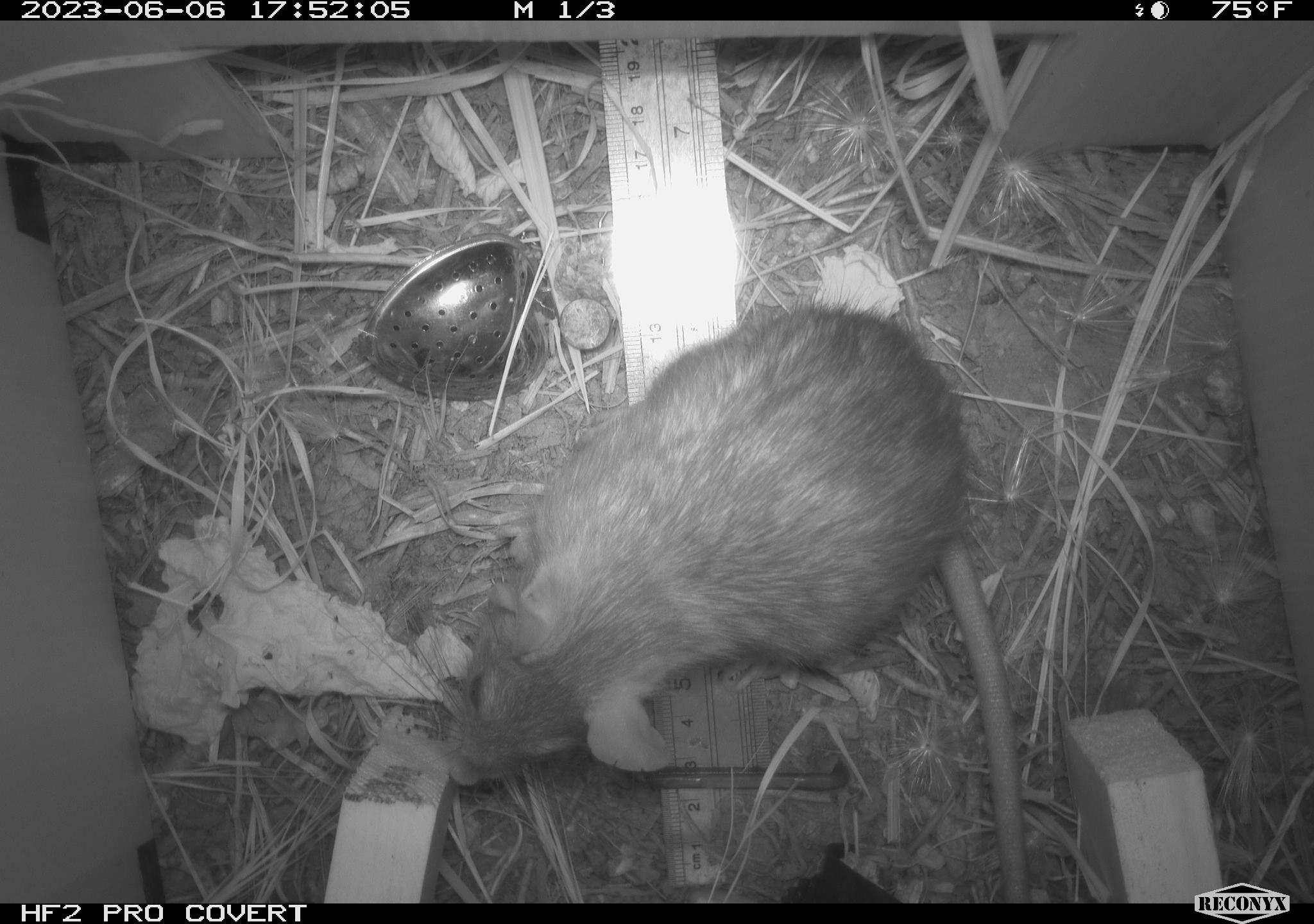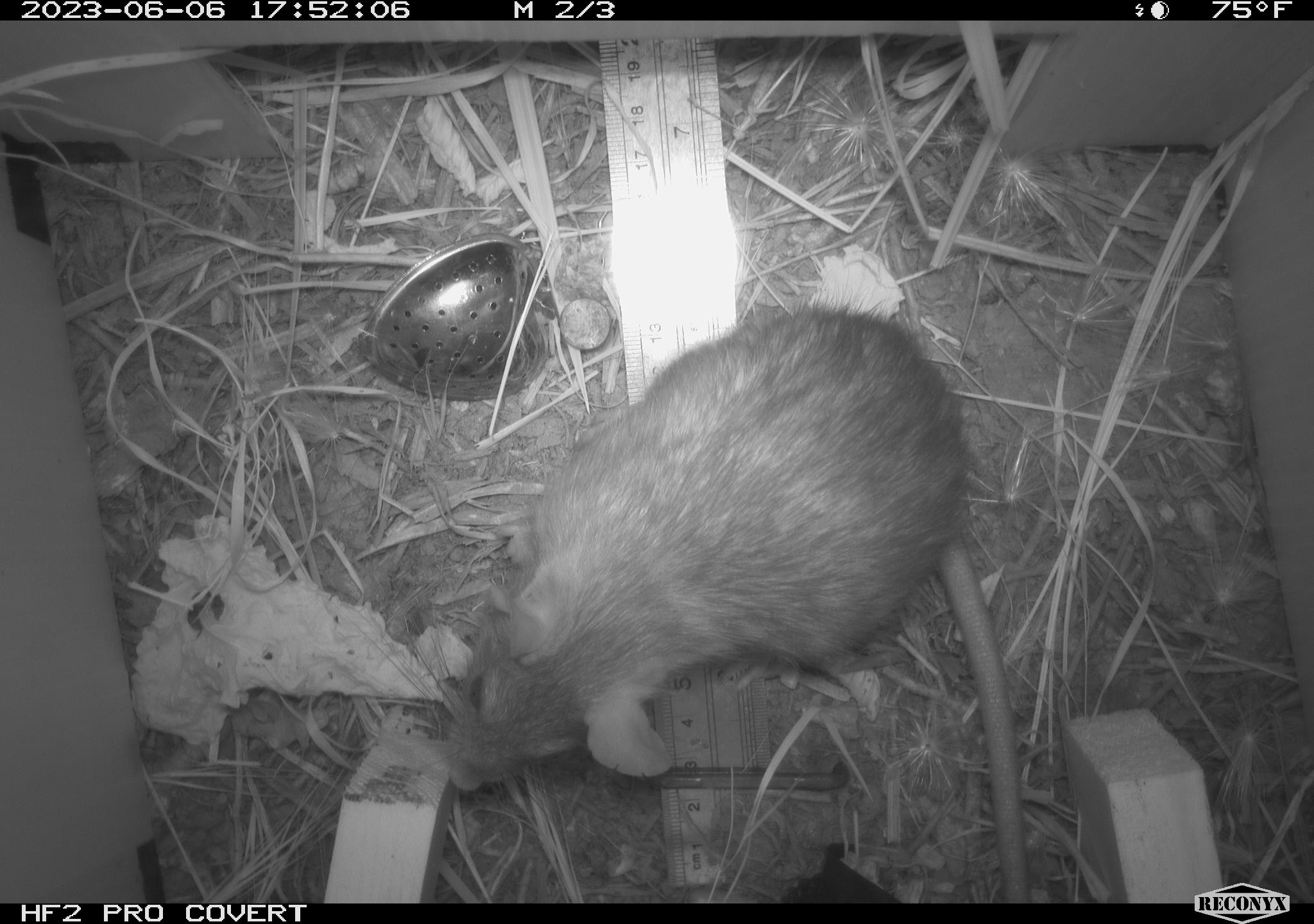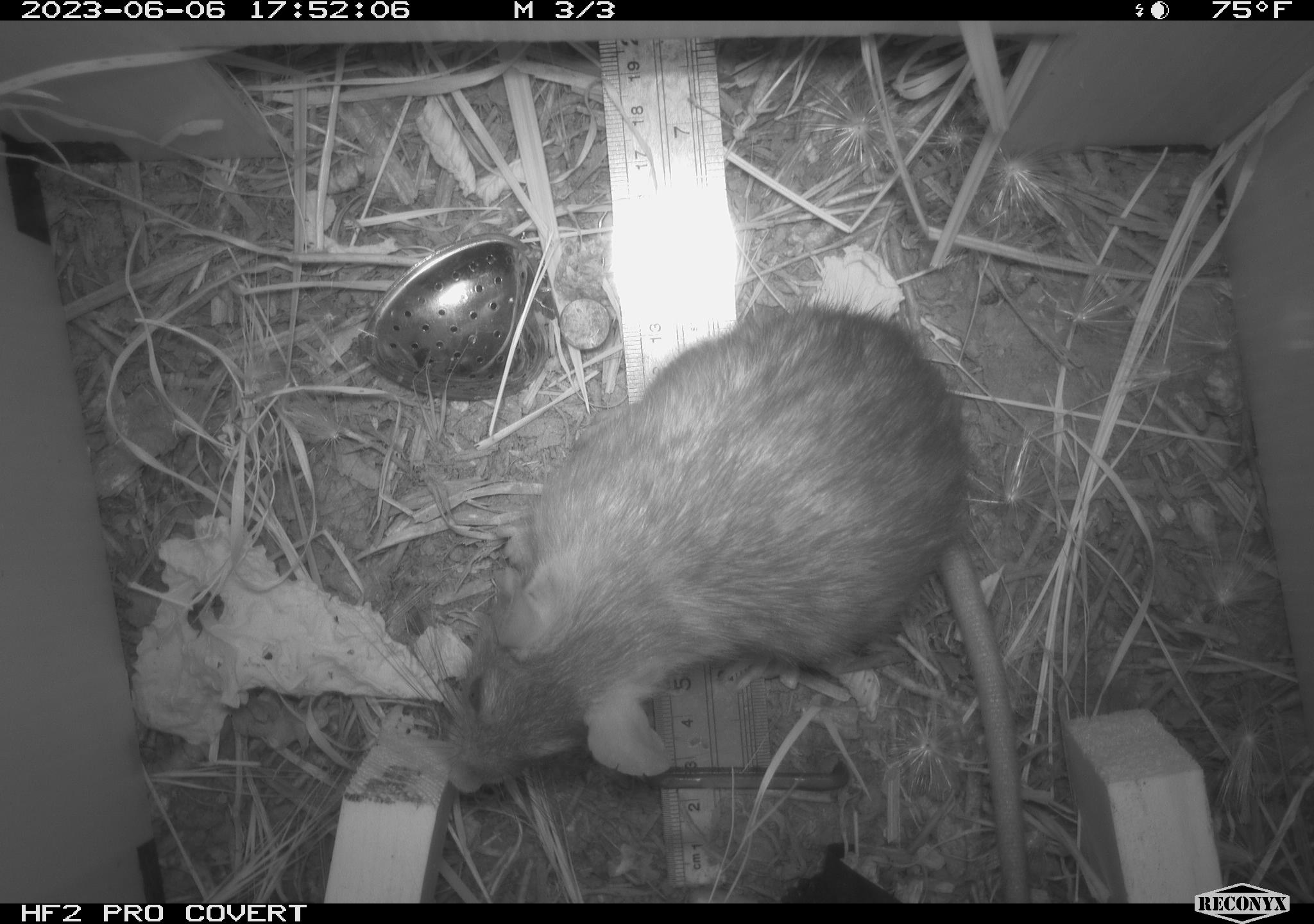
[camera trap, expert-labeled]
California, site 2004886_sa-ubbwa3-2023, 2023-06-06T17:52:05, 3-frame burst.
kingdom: Animalia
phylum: Chordata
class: Mammalia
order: Rodentia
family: Muridae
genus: Rattus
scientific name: Rattus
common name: rat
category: rattus species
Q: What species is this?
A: Rattus species (rat) (Rattus).